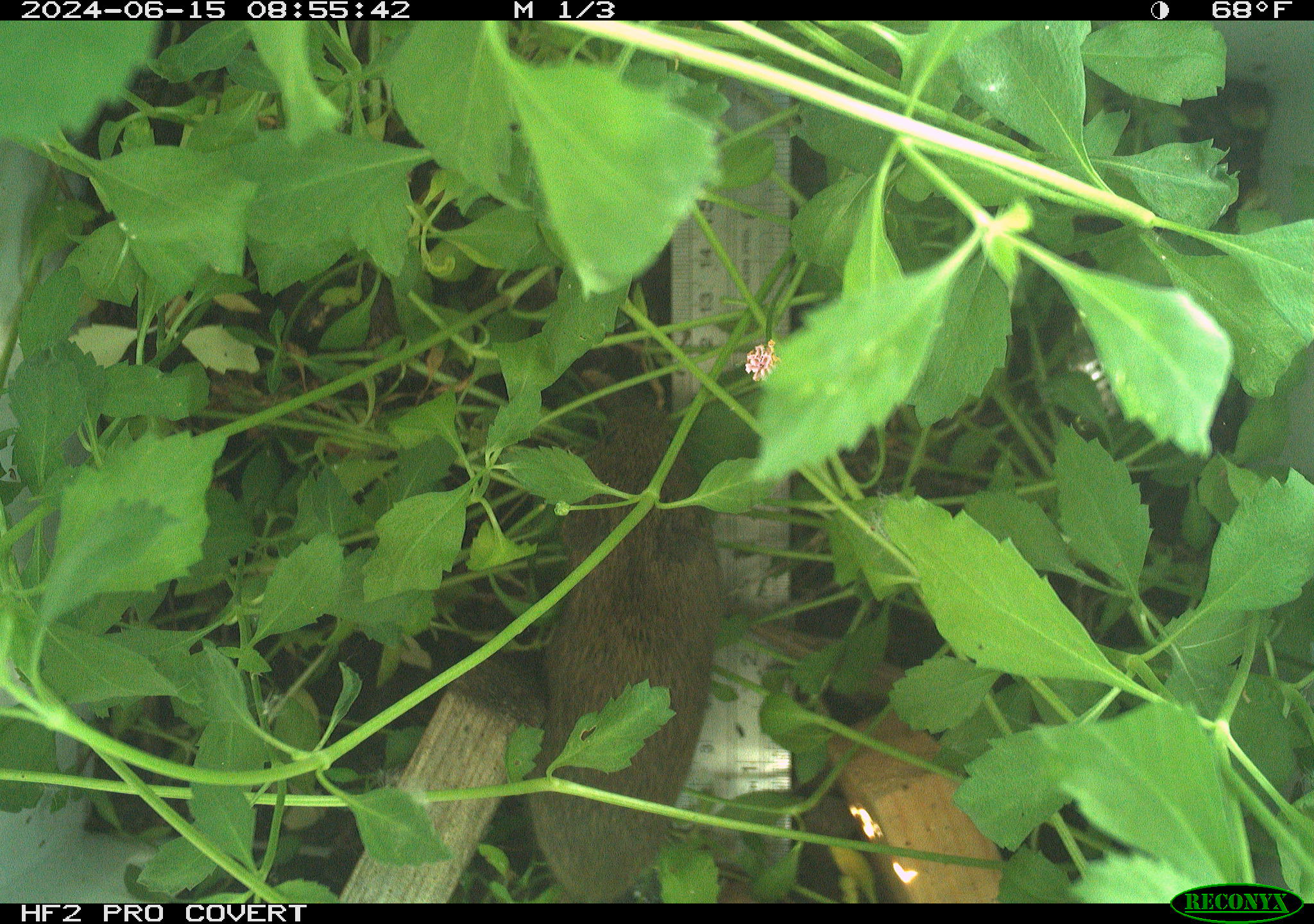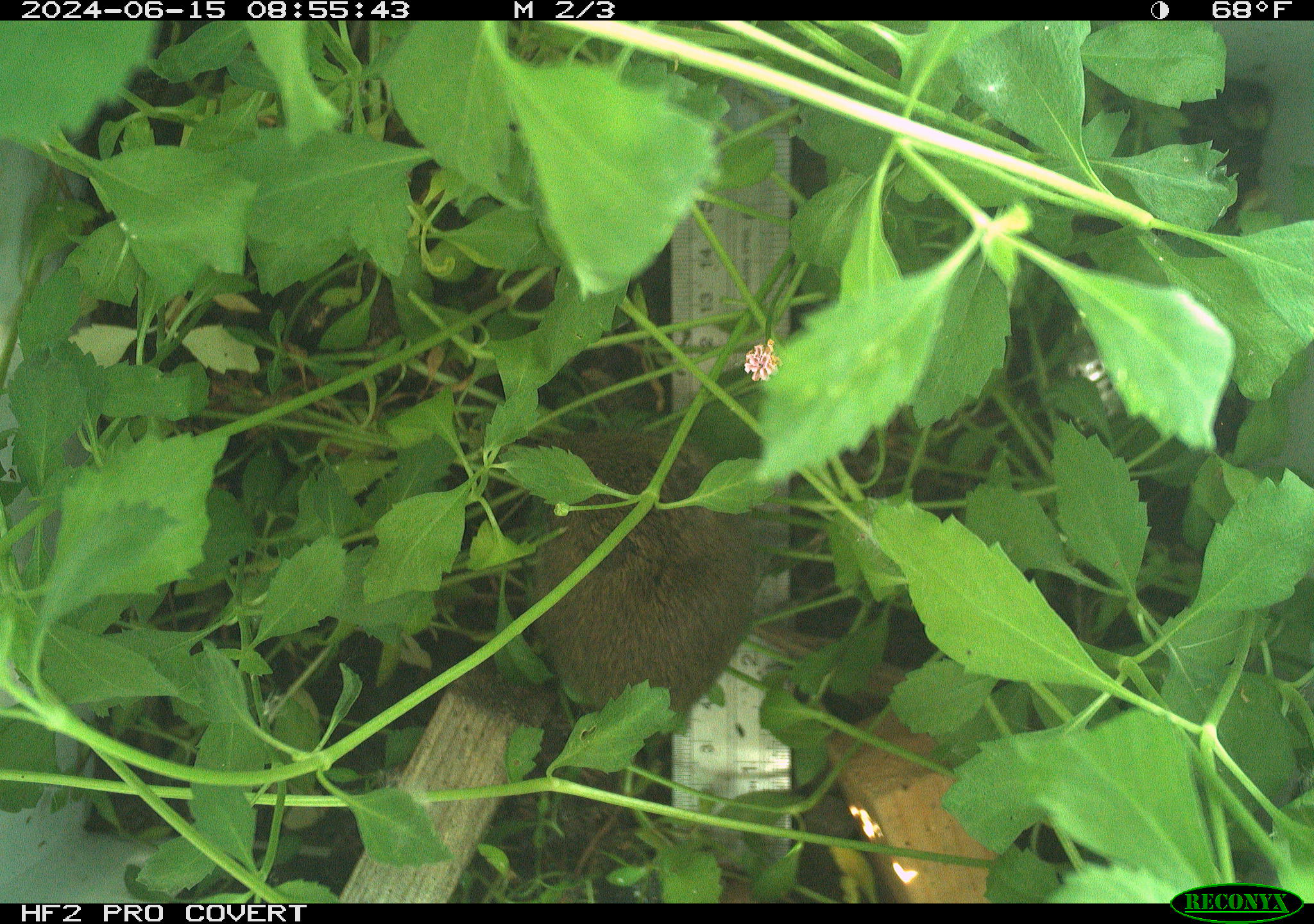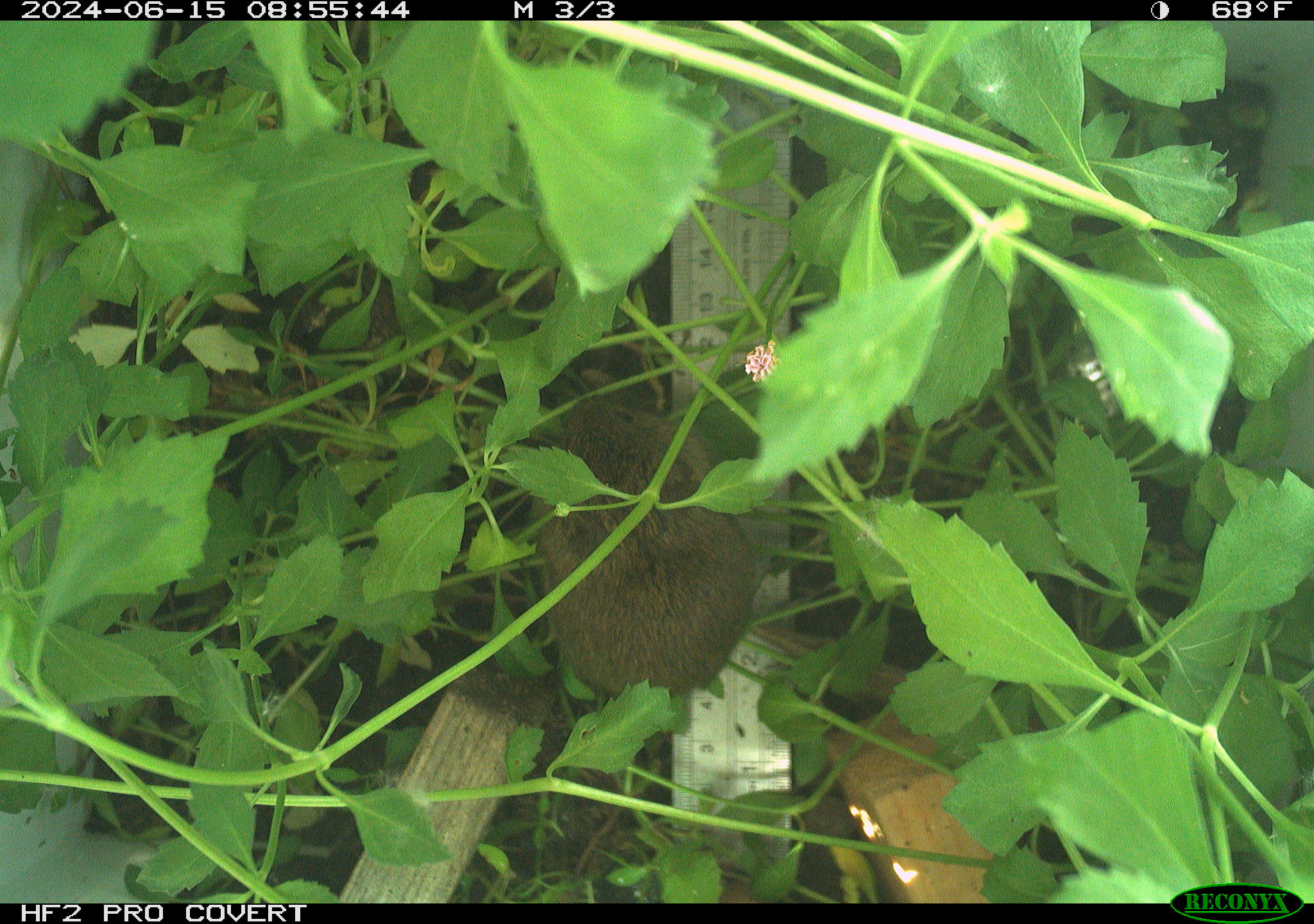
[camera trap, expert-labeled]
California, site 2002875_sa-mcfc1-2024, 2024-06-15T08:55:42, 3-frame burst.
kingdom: Animalia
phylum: Chordata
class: Mammalia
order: Rodentia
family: Cricetidae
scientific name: Arvicolinae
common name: voles, lemmings, and muskrats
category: arvicolinae subfamily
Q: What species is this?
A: Arvicolinae subfamily (voles, lemmings, and muskrats) (Arvicolinae).